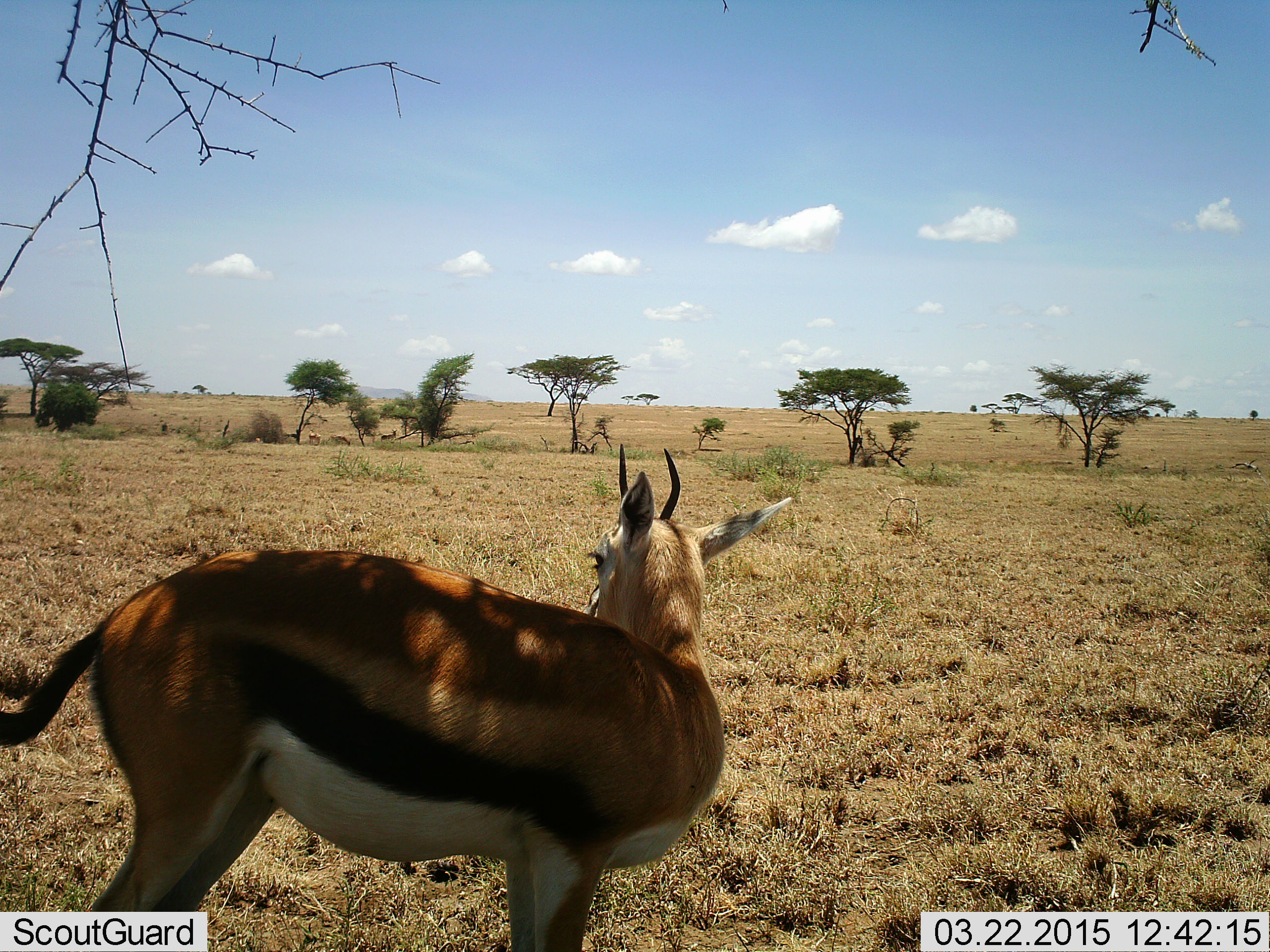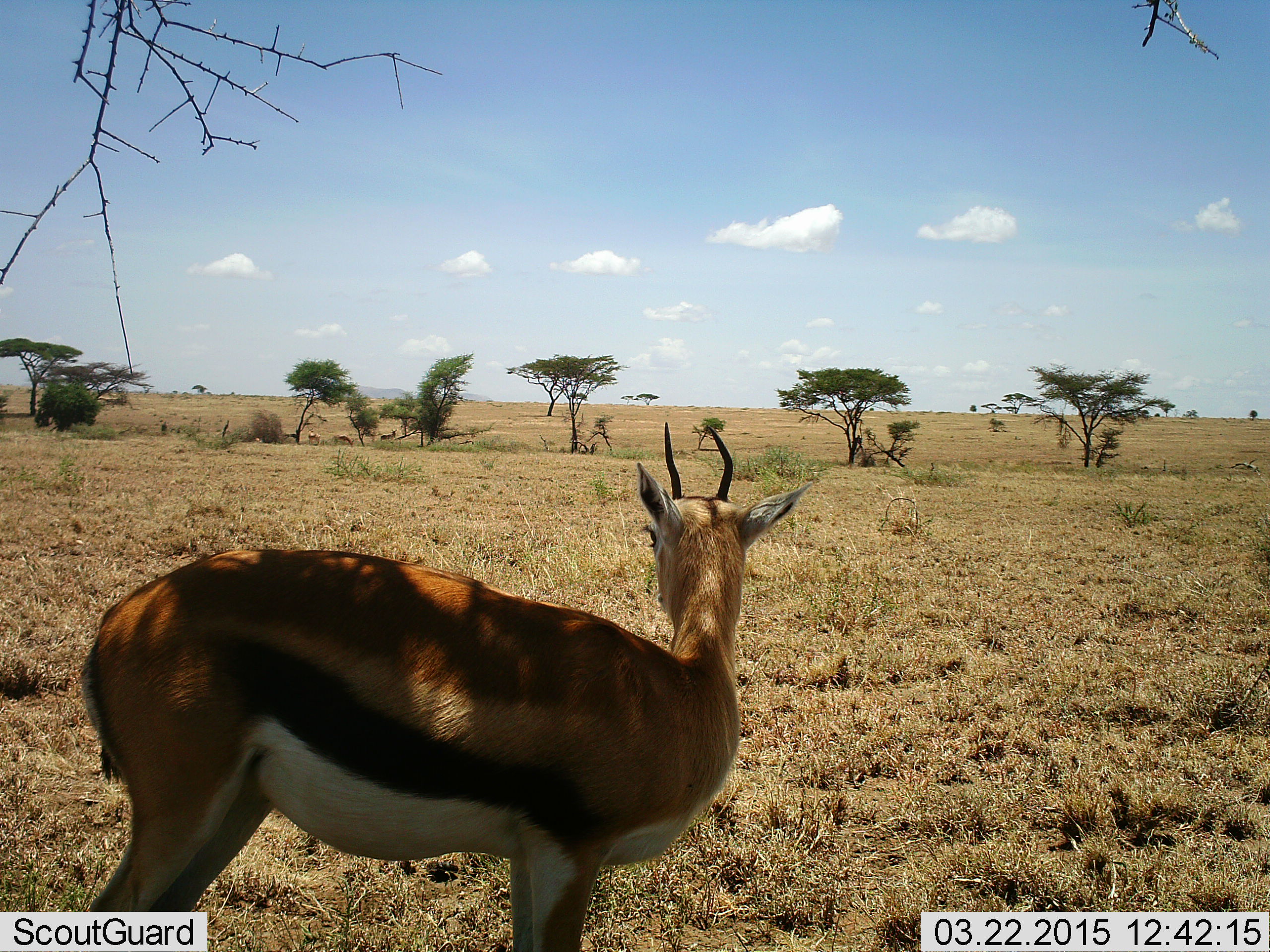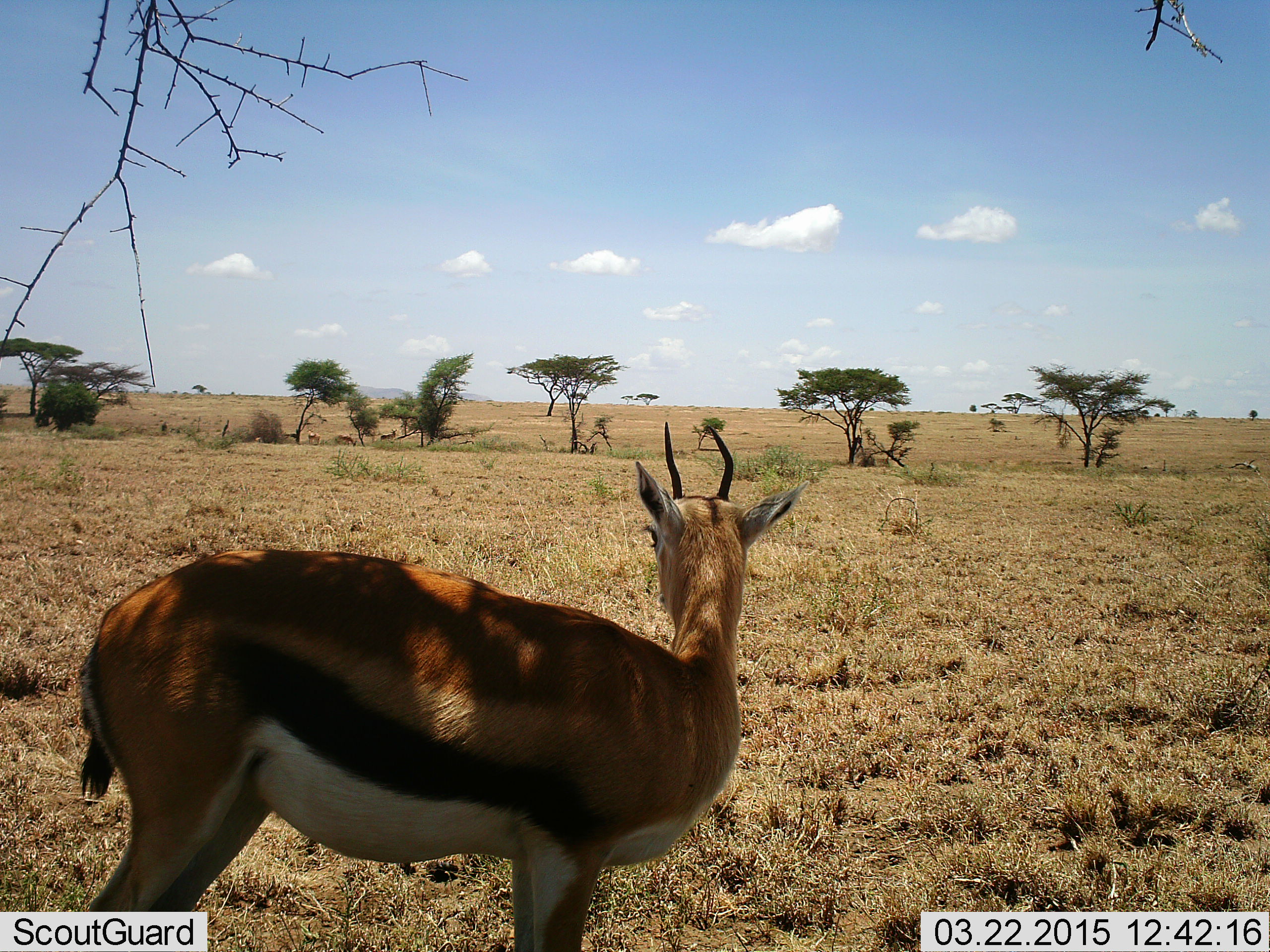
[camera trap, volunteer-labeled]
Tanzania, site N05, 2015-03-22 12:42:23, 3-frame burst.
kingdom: Animalia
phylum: Chordata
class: Mammalia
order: Artiodactyla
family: Bovidae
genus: Eudorcas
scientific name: Eudorcas thomsonii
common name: thomson's gazelle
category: gazellethomsons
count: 1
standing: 90%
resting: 10%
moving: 10%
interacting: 0%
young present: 0%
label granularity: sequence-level